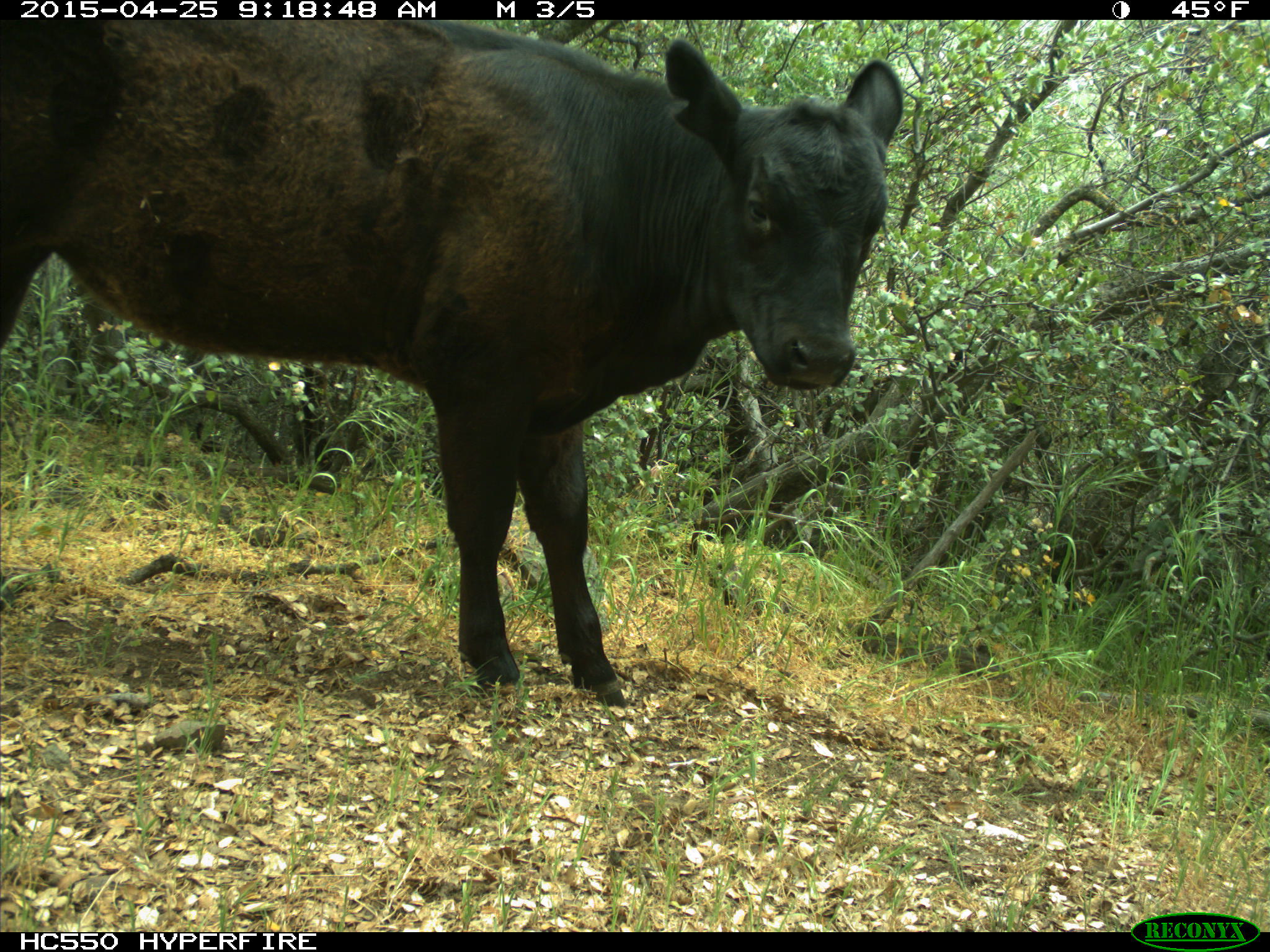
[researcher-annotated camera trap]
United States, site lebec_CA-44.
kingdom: Animalia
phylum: Chordata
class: Mammalia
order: Artiodactyla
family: Suidae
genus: Sus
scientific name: Sus scrofa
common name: wild boar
Sus scrofa (wild boar).